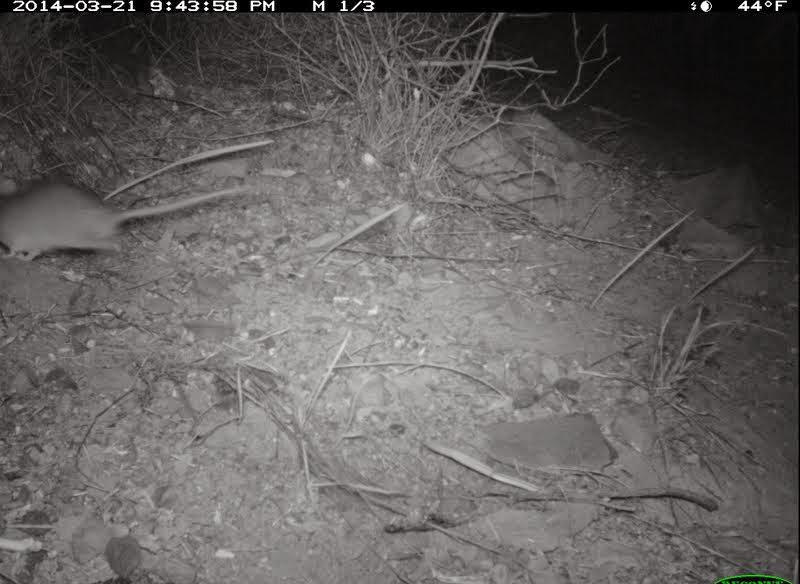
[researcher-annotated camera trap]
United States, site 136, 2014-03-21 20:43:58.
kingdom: Animalia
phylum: Chordata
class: Mammalia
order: Rodentia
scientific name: Rodentia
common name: rodent